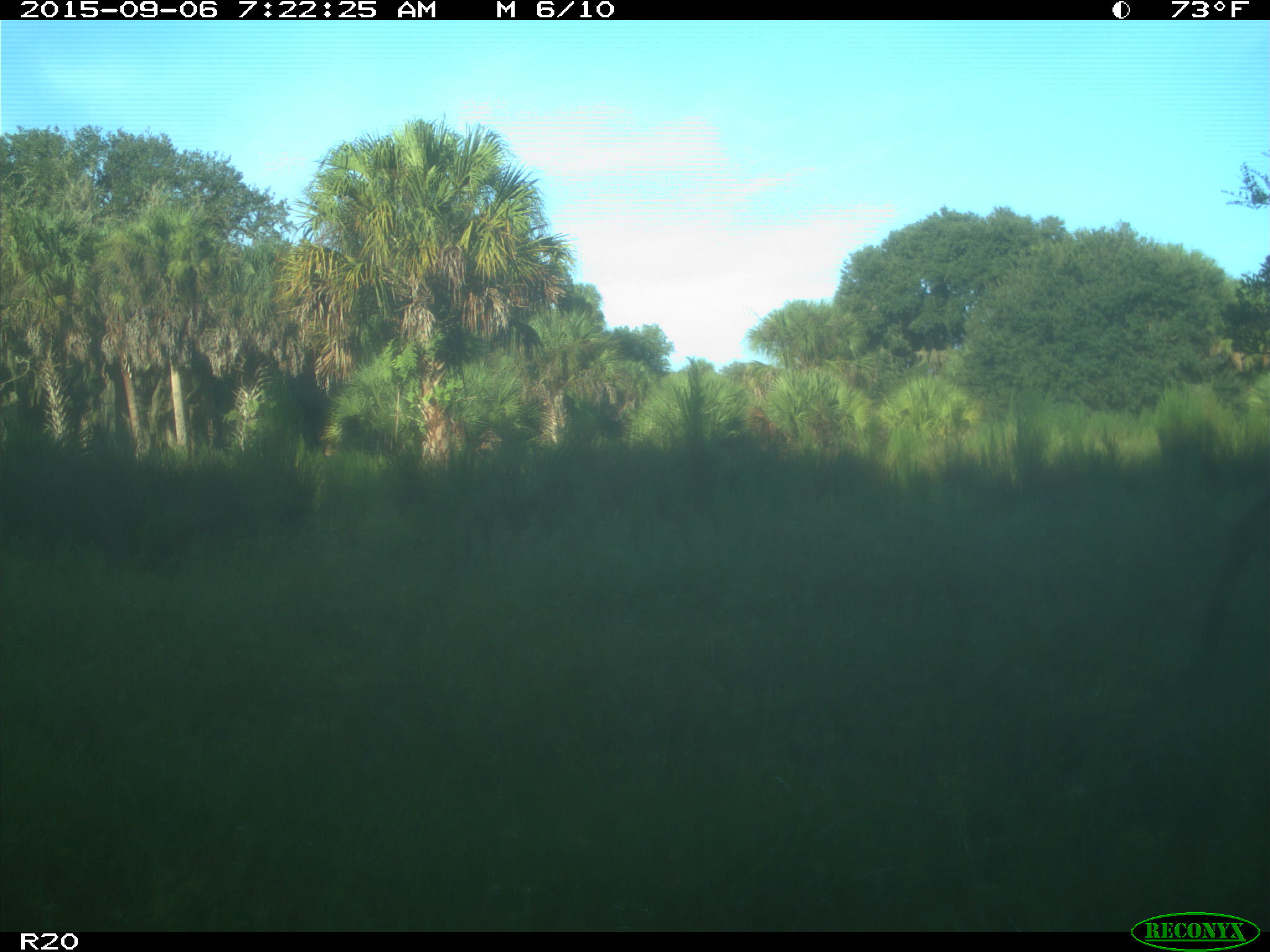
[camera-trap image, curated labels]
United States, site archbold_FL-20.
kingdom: Animalia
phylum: Chordata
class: Mammalia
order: Artiodactyla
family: Cervidae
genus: Odocoileus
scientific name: Odocoileus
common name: deer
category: unidentified deer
Unidentified deer (deer) (Odocoileus).